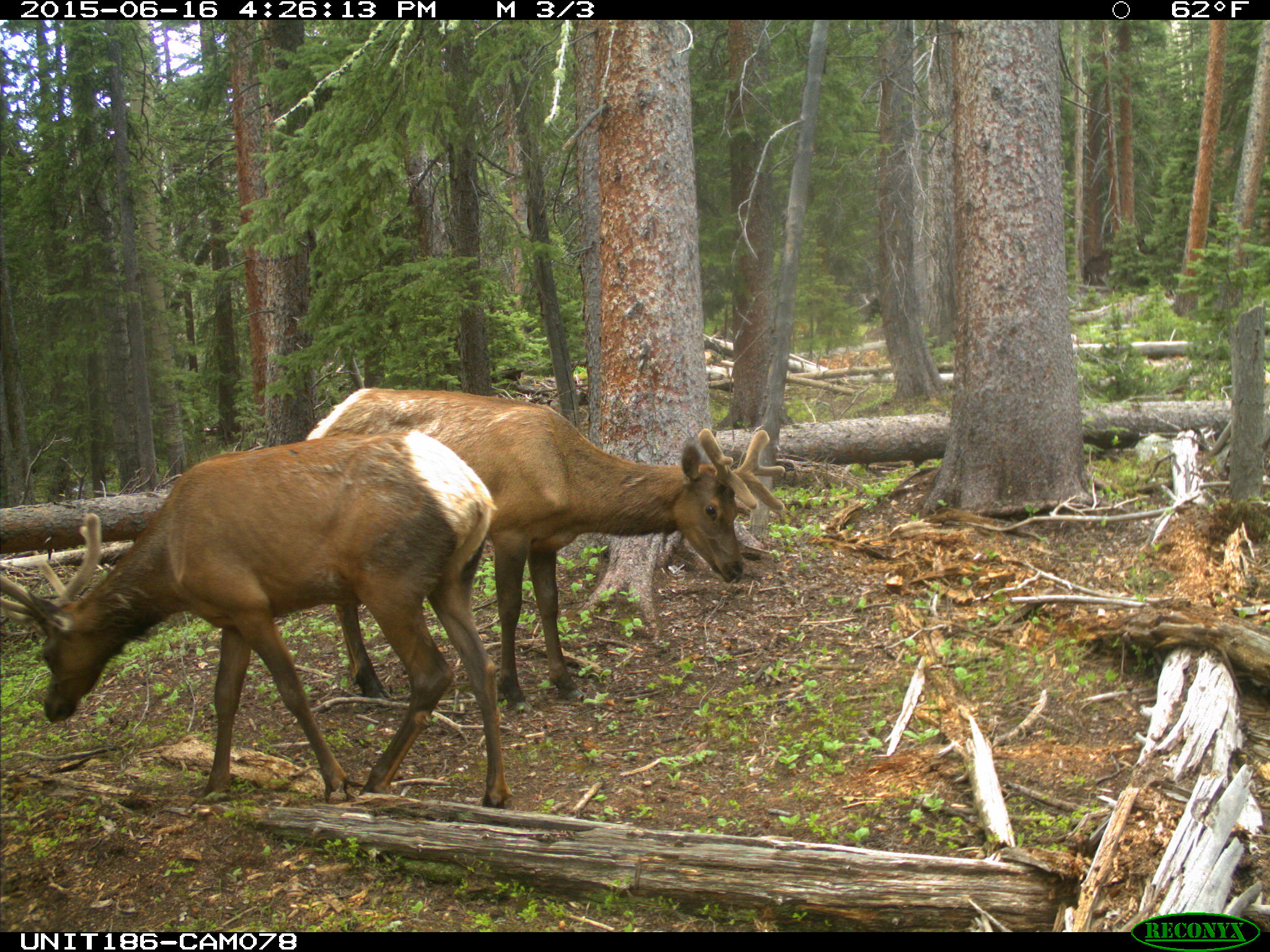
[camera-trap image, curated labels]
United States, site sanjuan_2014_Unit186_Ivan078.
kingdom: Animalia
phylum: Chordata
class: Mammalia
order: Artiodactyla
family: Cervidae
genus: Cervus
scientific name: Cervus elaphus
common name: red deer